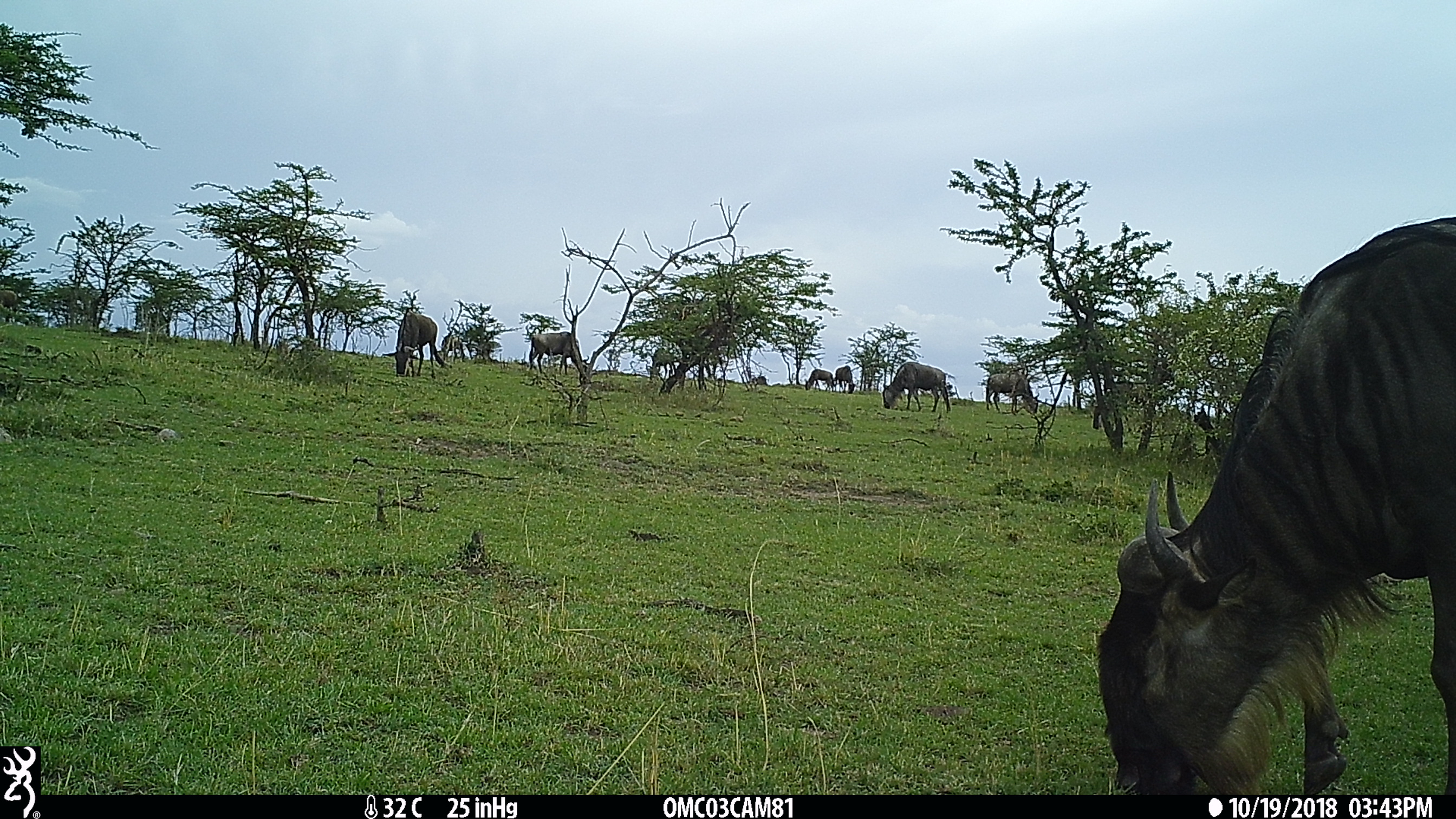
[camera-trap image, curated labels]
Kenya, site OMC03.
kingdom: Animalia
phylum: Chordata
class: Mammalia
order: Artiodactyla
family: Bovidae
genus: Connochaetes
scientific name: Connochaetes taurinus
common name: blue wildebeest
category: wildebeest